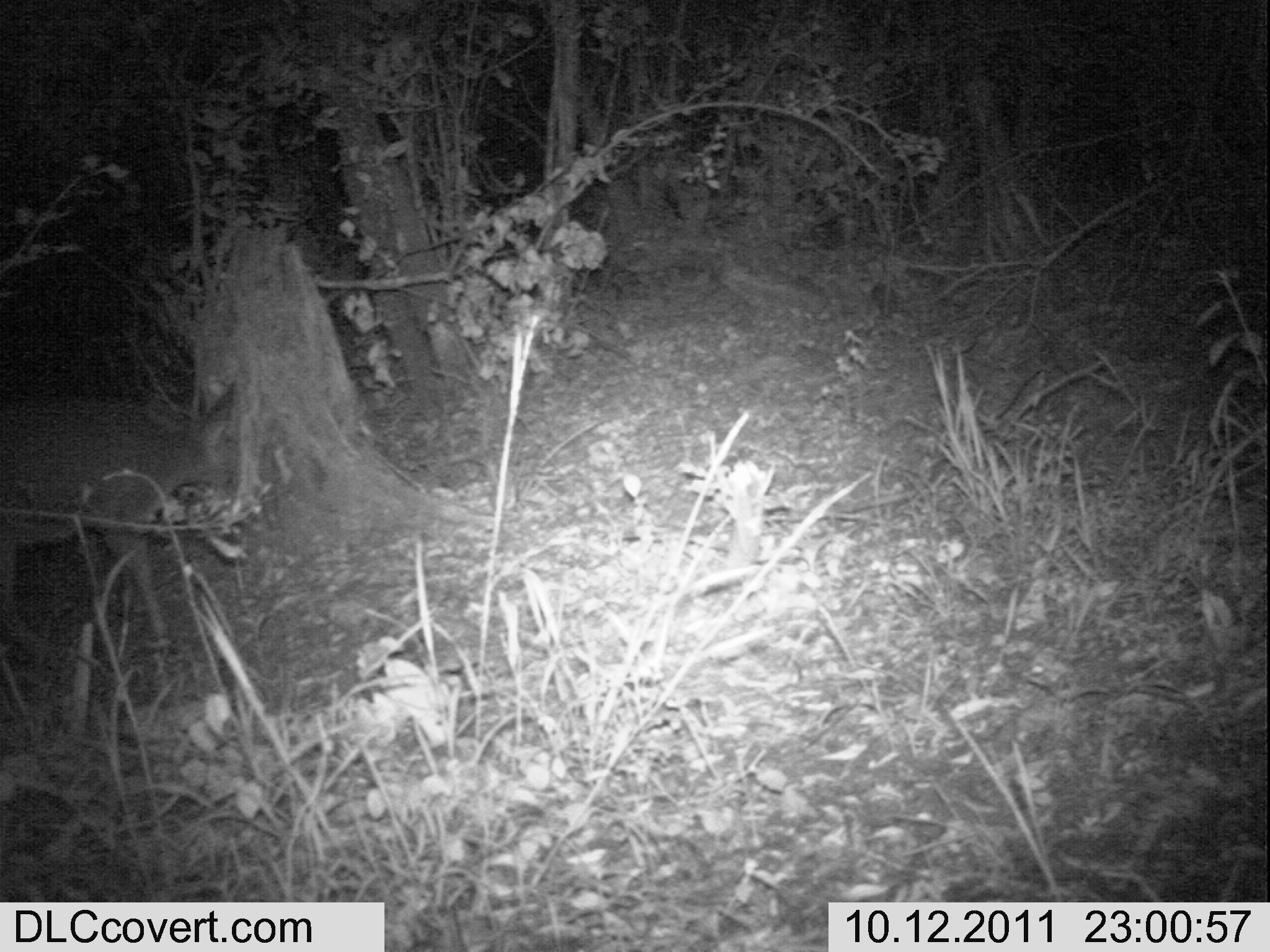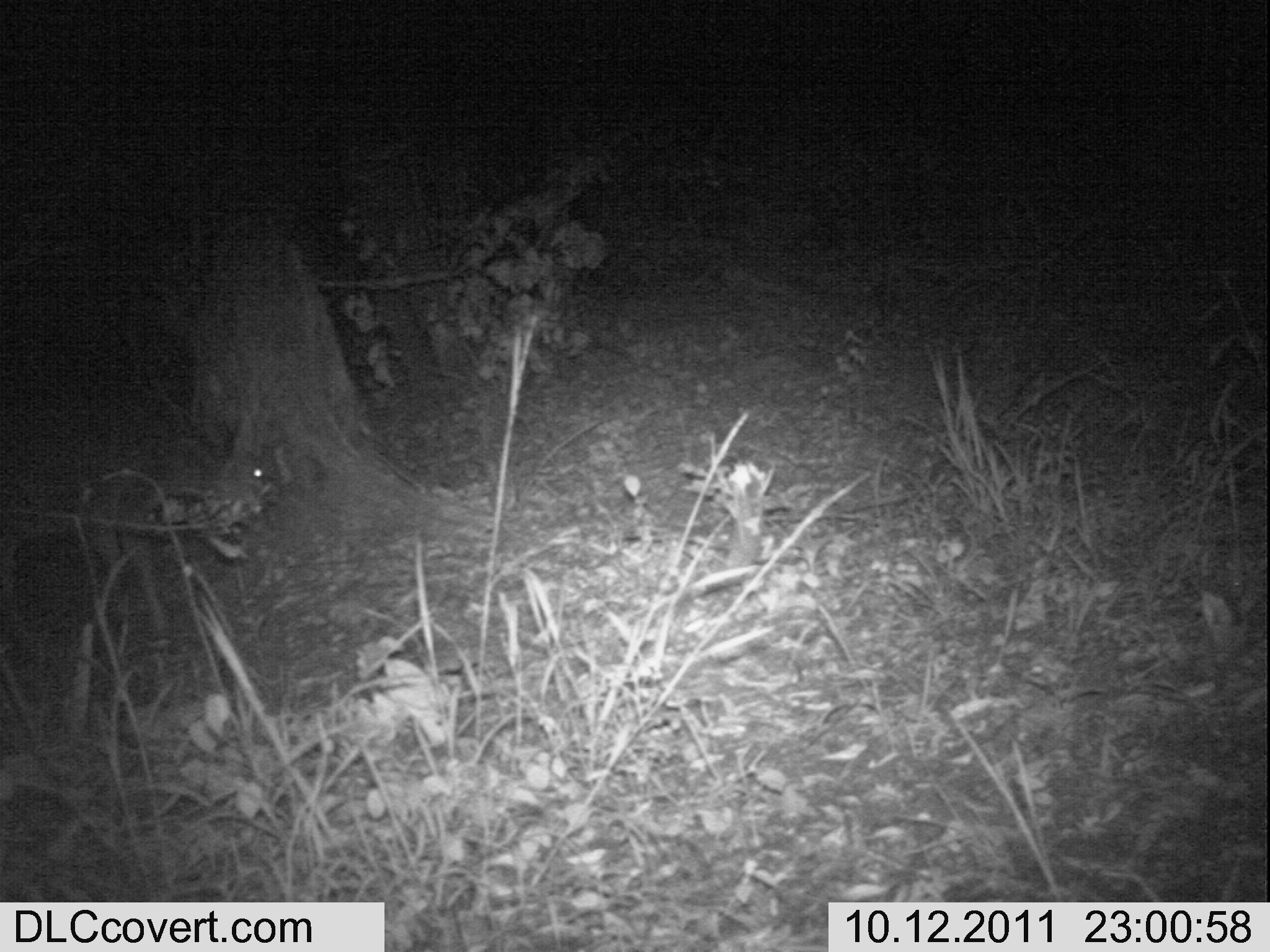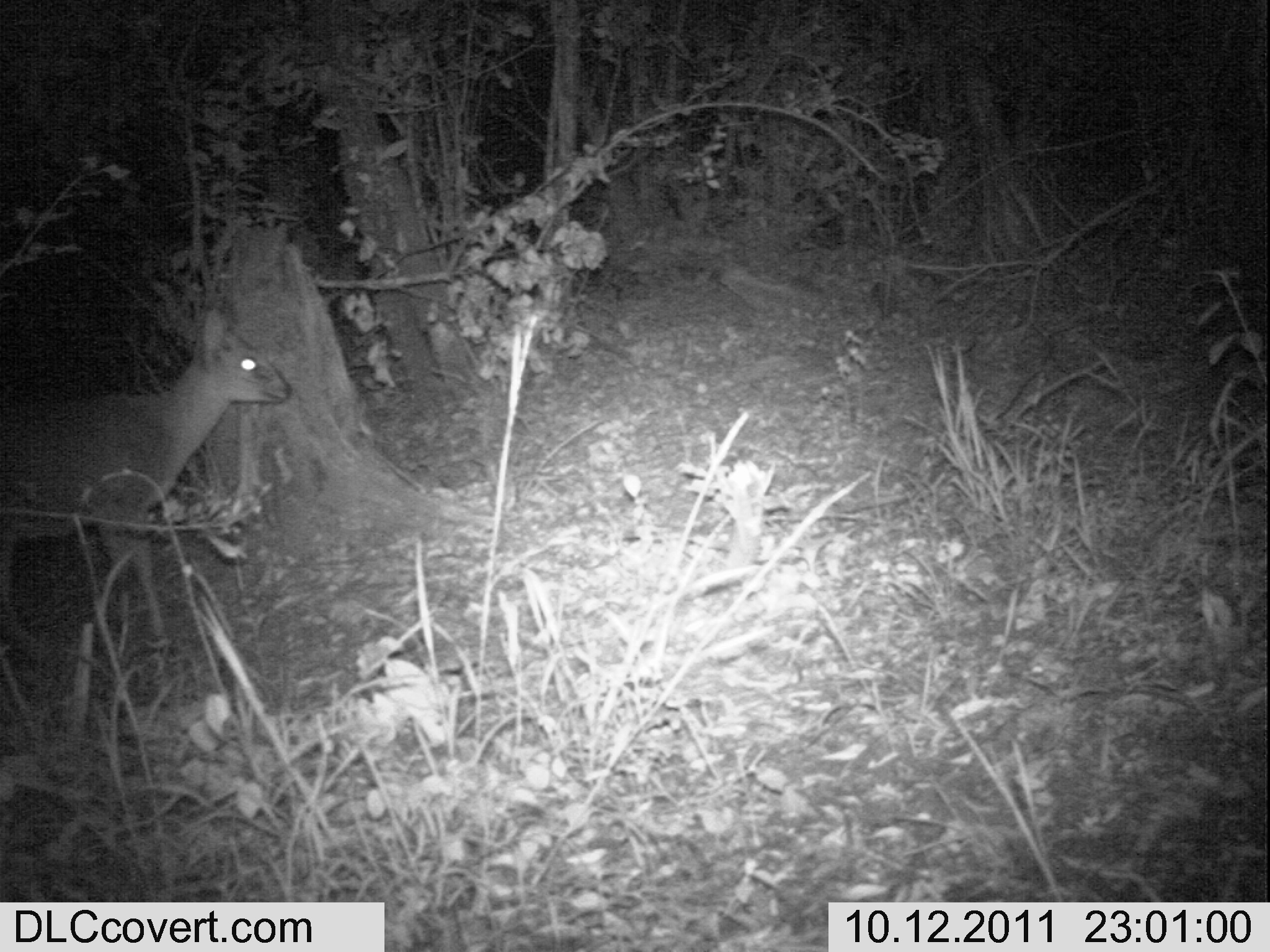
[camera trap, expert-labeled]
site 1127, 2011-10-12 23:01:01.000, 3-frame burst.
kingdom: Animalia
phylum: Chordata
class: Mammalia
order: Artiodactyla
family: Bovidae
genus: Sylvicapra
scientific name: Sylvicapra grimmia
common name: bush duiker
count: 1